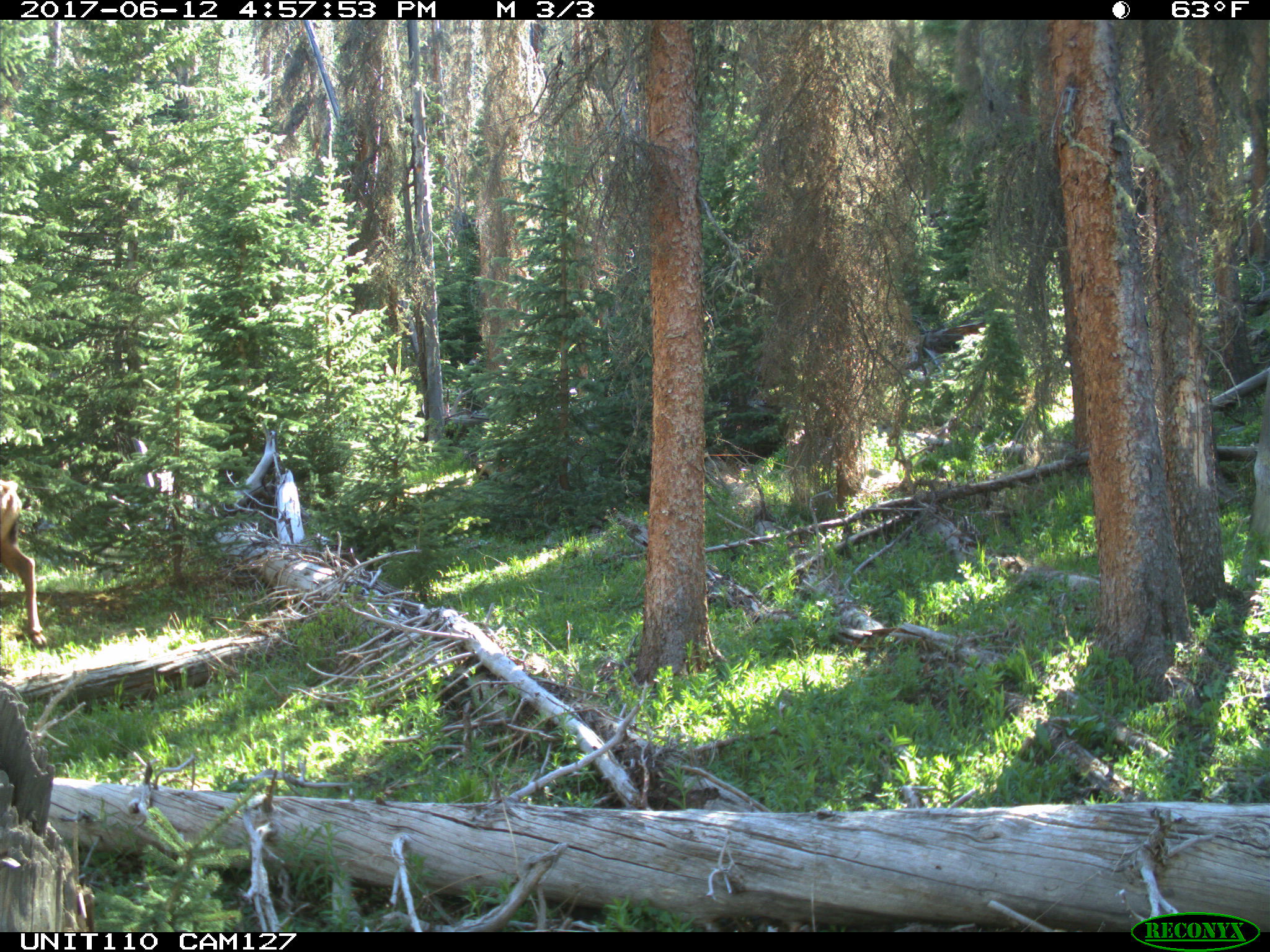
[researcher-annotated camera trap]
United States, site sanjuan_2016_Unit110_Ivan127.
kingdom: Animalia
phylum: Chordata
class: Mammalia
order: Artiodactyla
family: Cervidae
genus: Cervus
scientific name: Cervus elaphus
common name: red deer